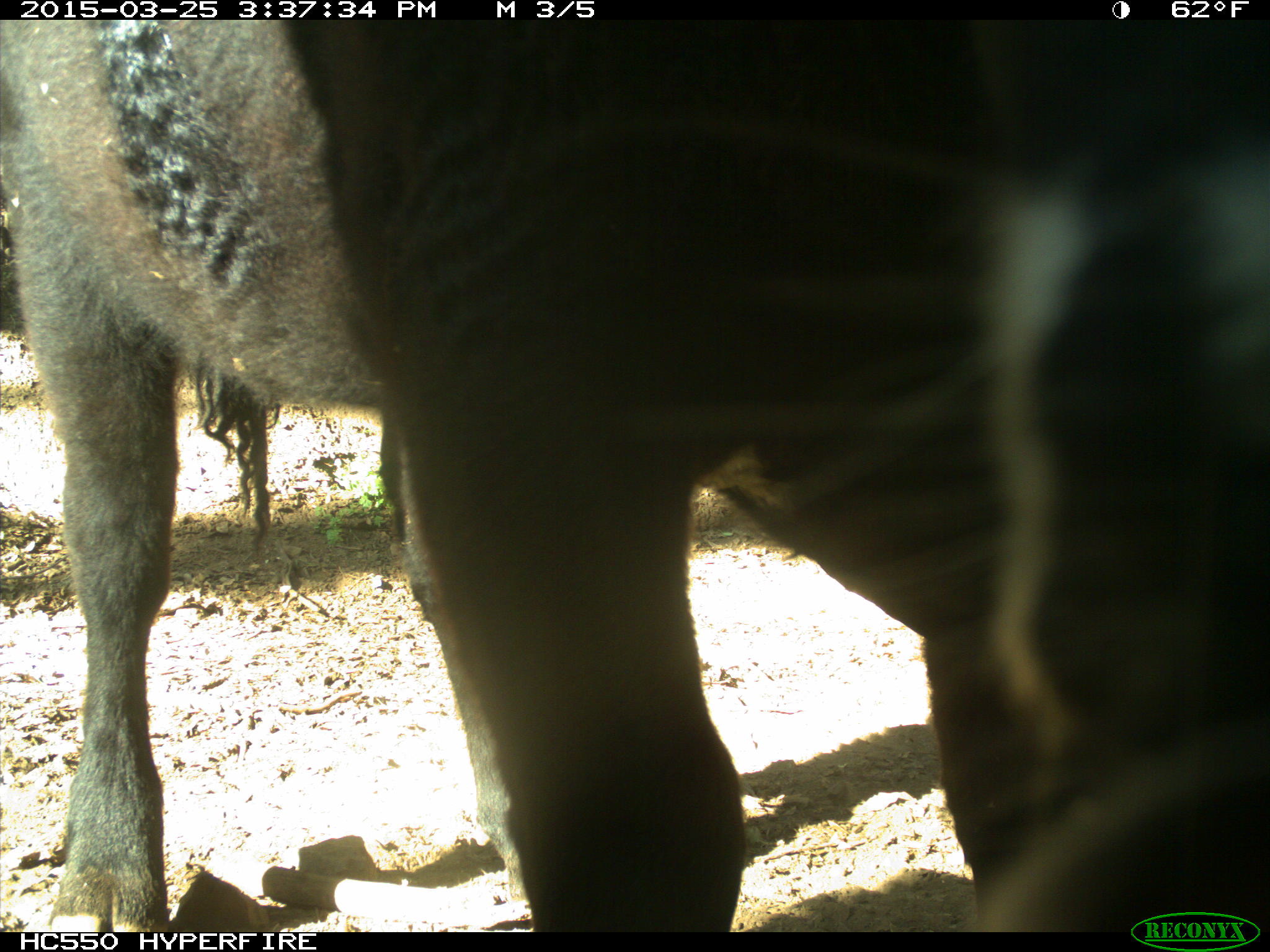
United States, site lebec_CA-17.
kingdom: Animalia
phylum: Chordata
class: Mammalia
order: Artiodactyla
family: Bovidae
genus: Bos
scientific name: Bos taurus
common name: domestic cow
Bos taurus (domestic cow).